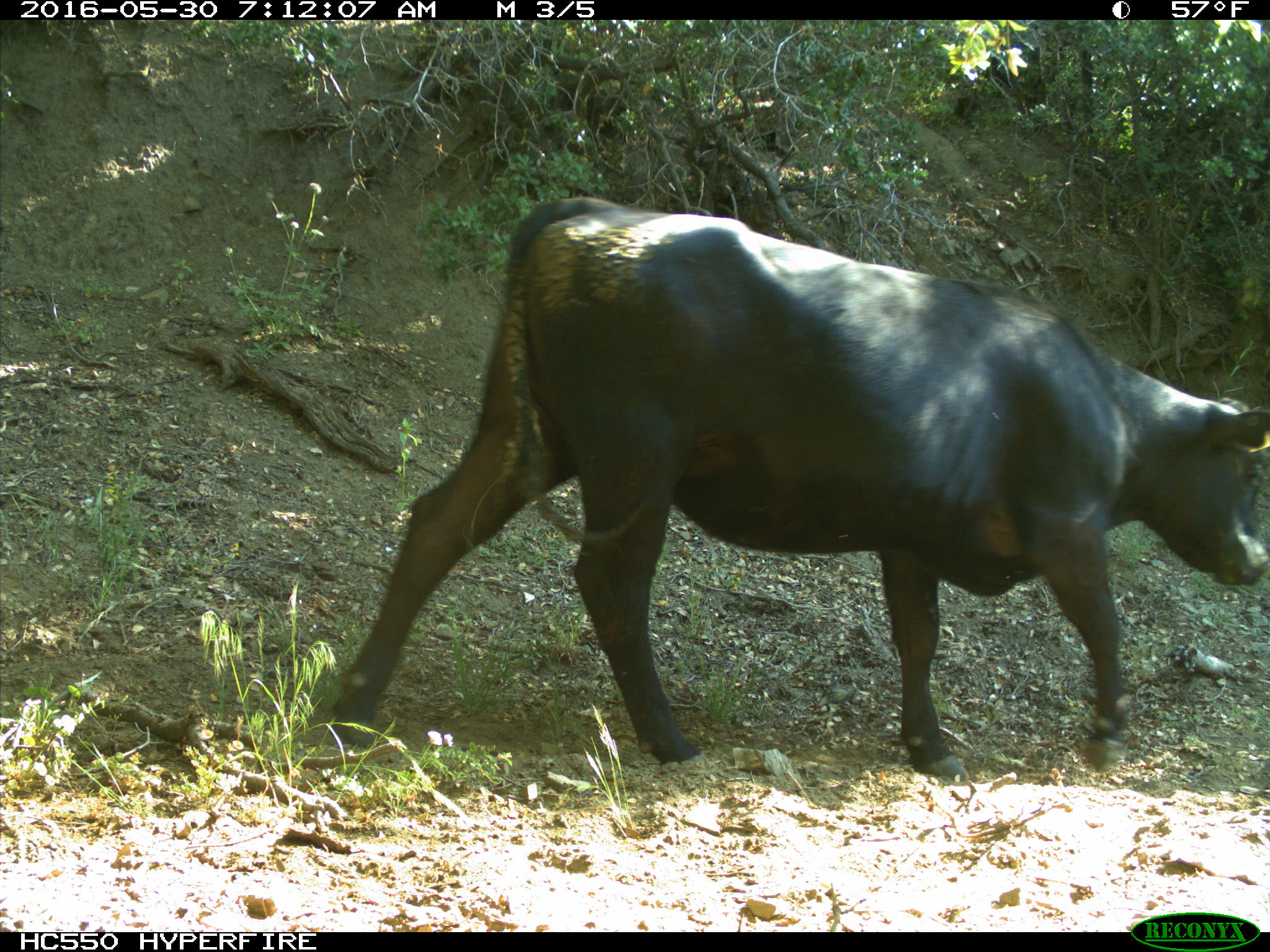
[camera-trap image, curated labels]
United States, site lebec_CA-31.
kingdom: Animalia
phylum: Chordata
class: Mammalia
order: Artiodactyla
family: Bovidae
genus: Bos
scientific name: Bos taurus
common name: domestic cow